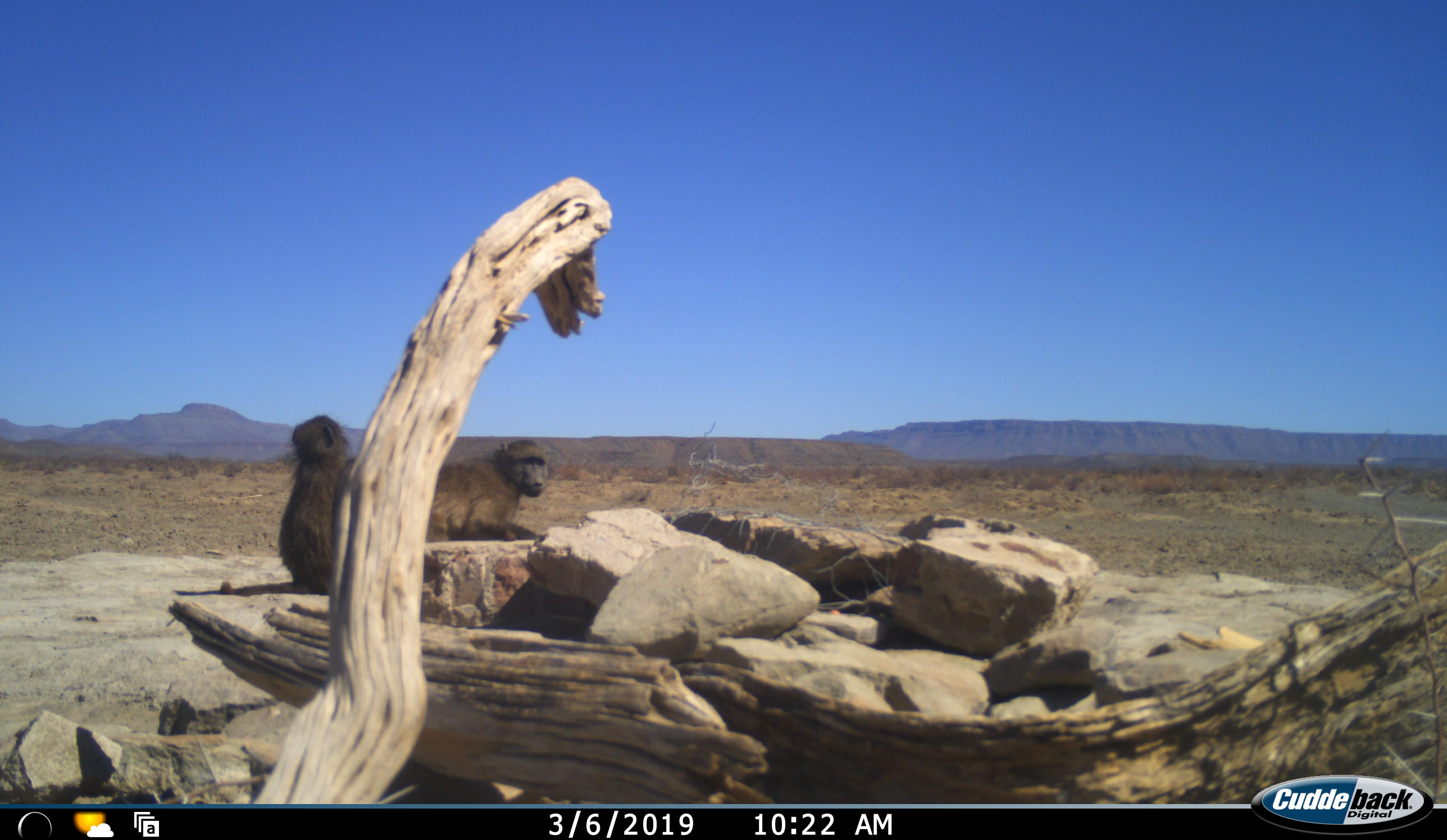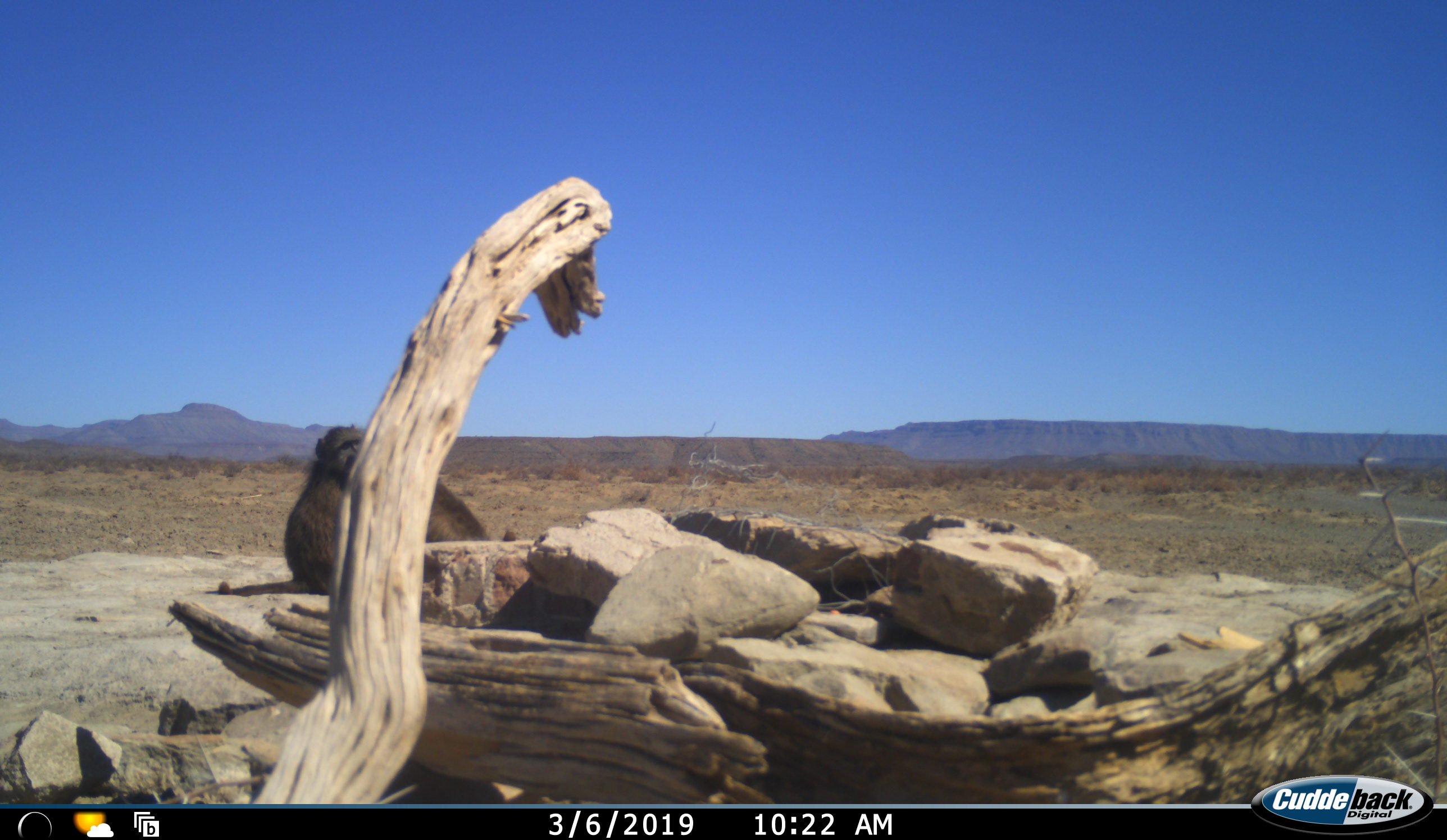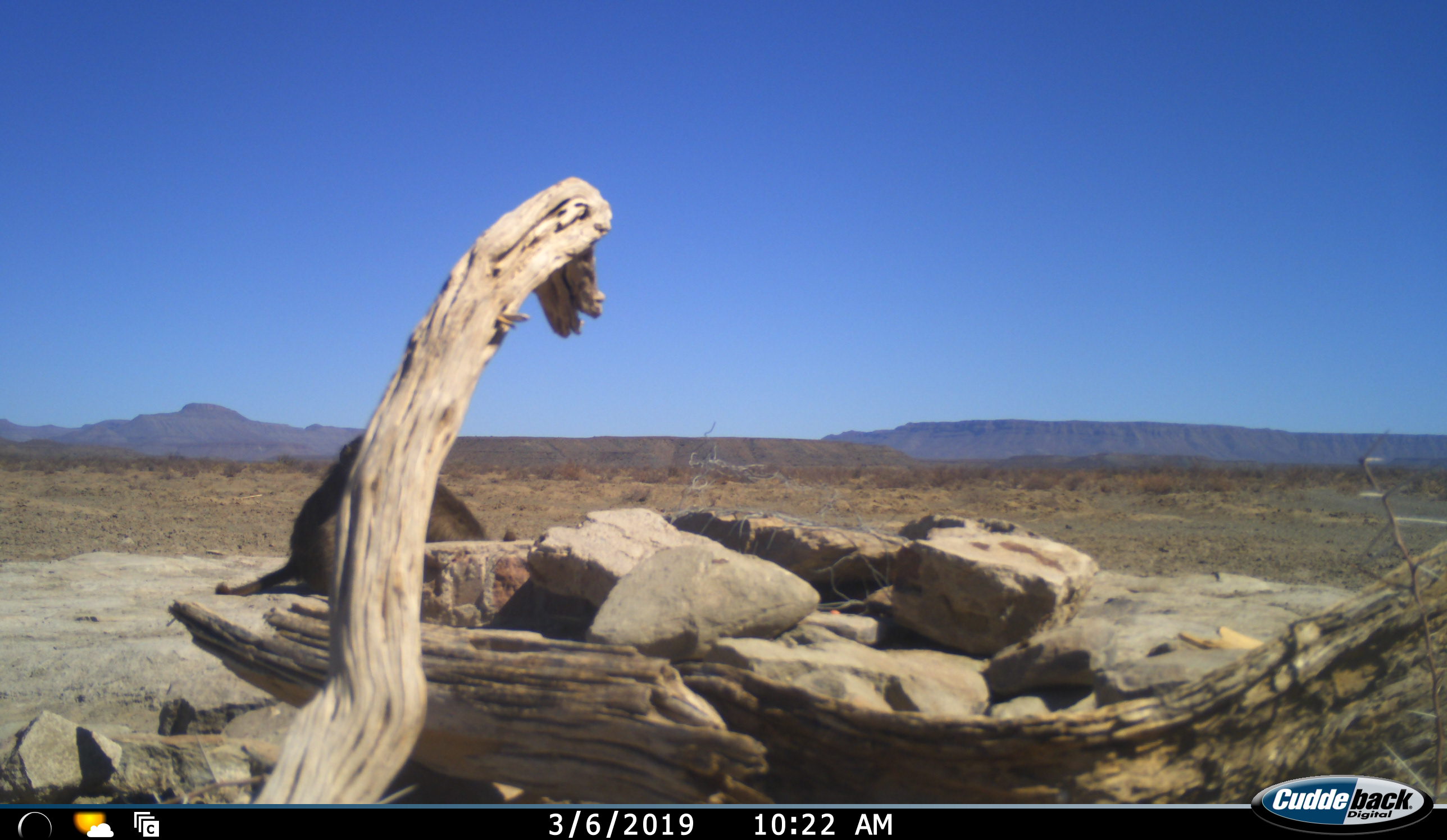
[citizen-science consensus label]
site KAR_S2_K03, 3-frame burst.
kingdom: Animalia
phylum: Chordata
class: Mammalia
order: Primates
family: Cercopithecidae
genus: Papio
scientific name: Papio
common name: baboon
Baboon (Papio), count 2. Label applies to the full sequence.